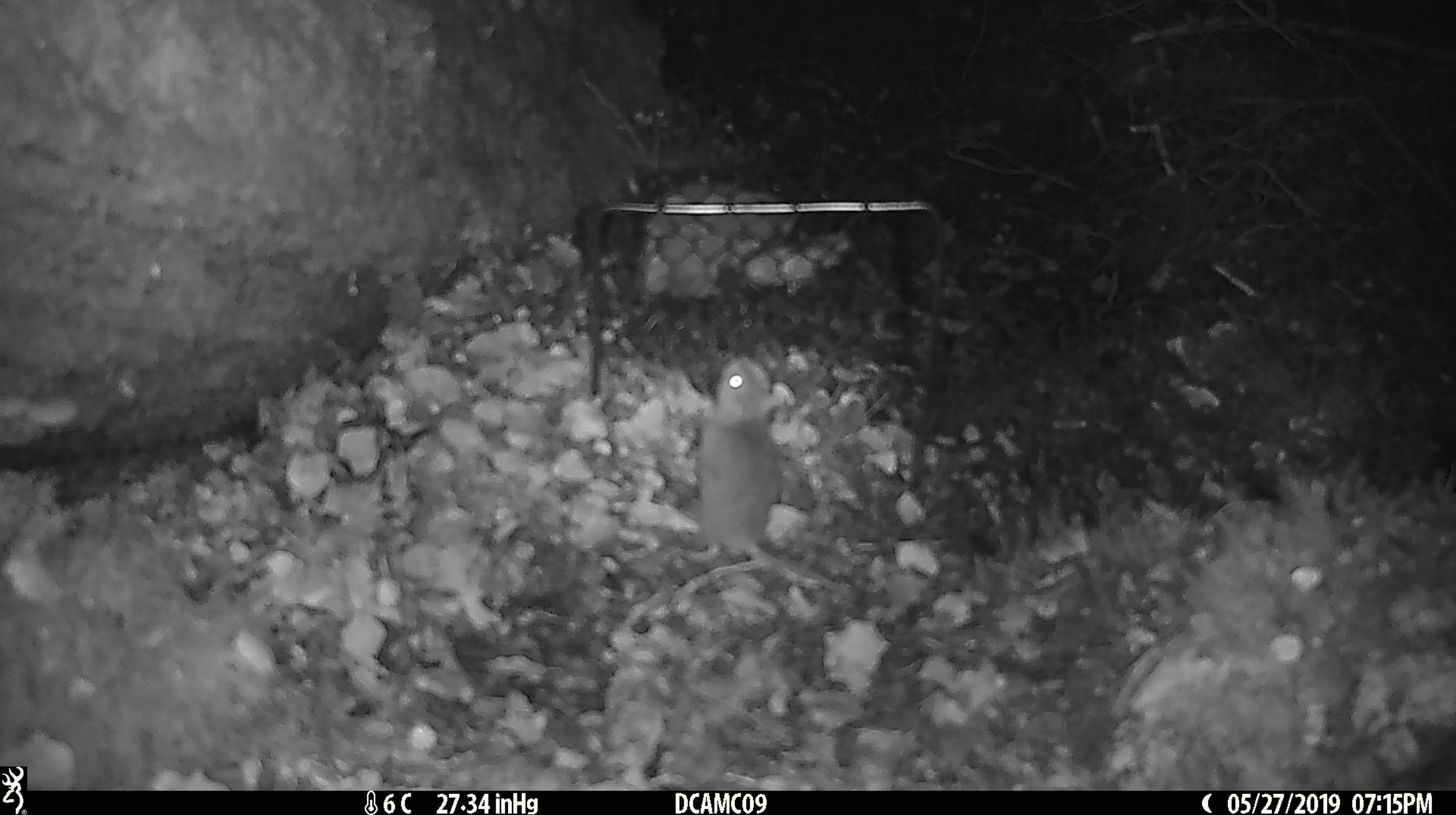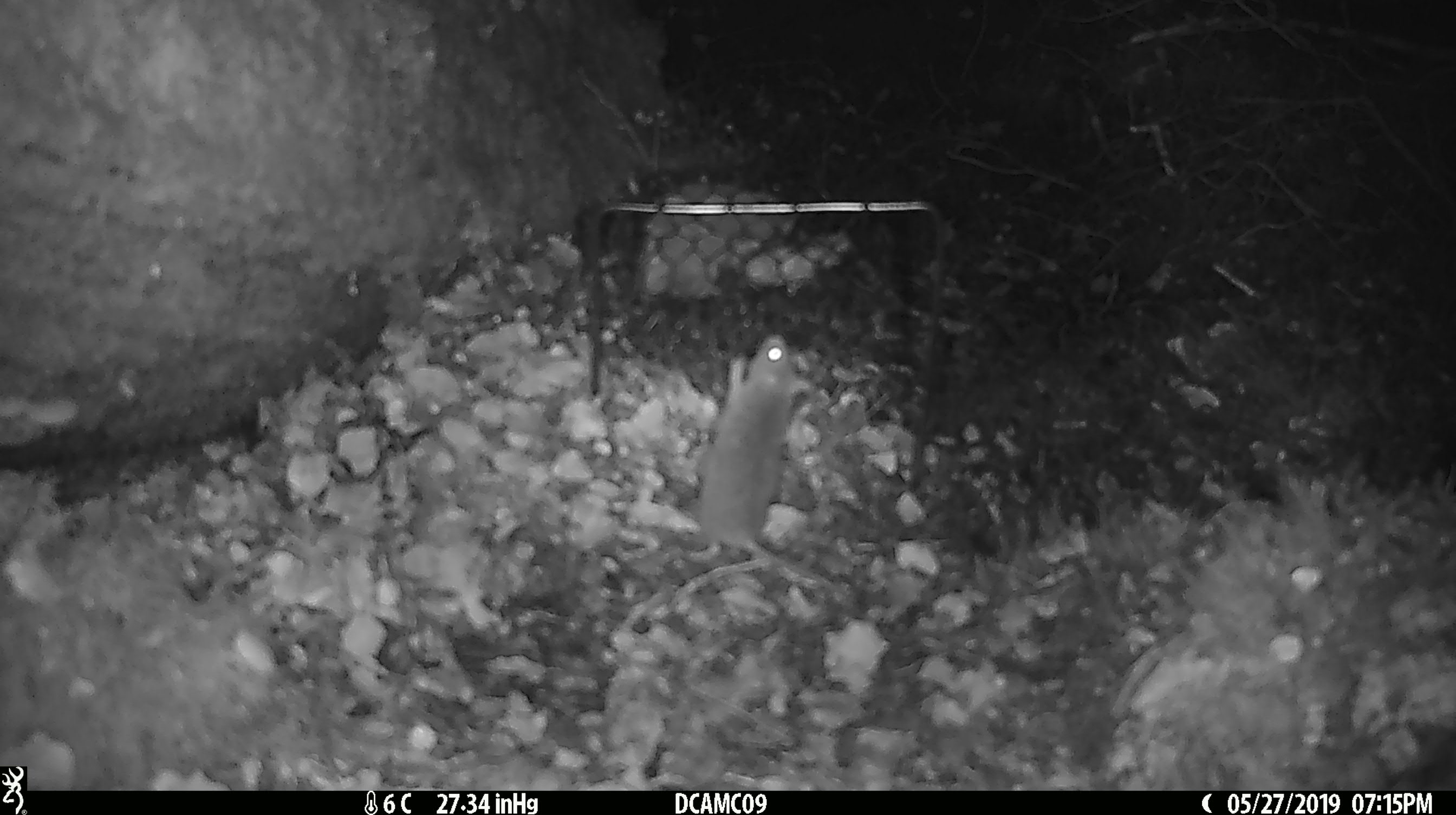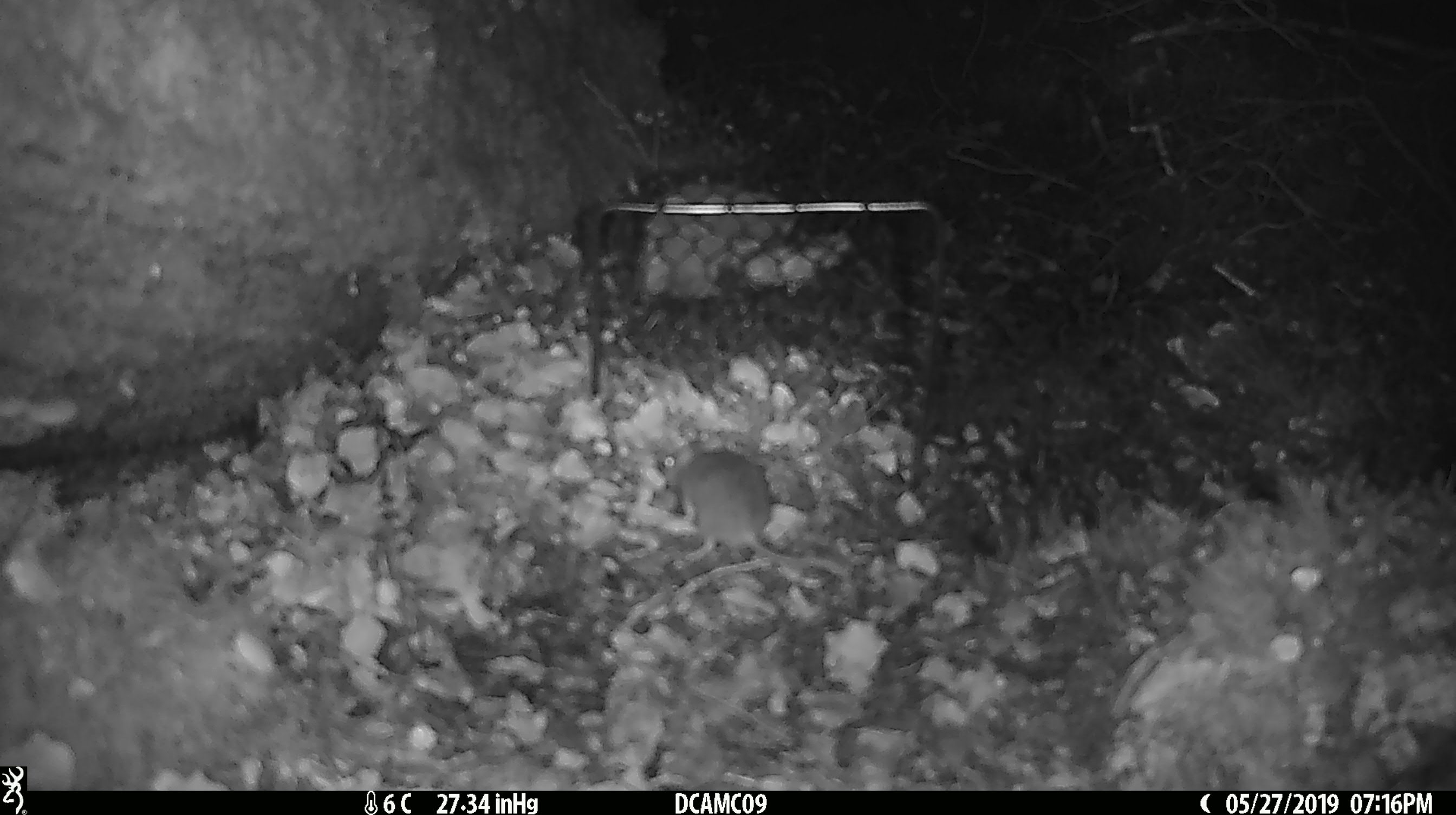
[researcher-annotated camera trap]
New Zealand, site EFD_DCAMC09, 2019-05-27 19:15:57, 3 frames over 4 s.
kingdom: Animalia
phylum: Chordata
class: Mammalia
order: Rodentia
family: Muridae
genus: Mus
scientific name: Mus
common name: mouse